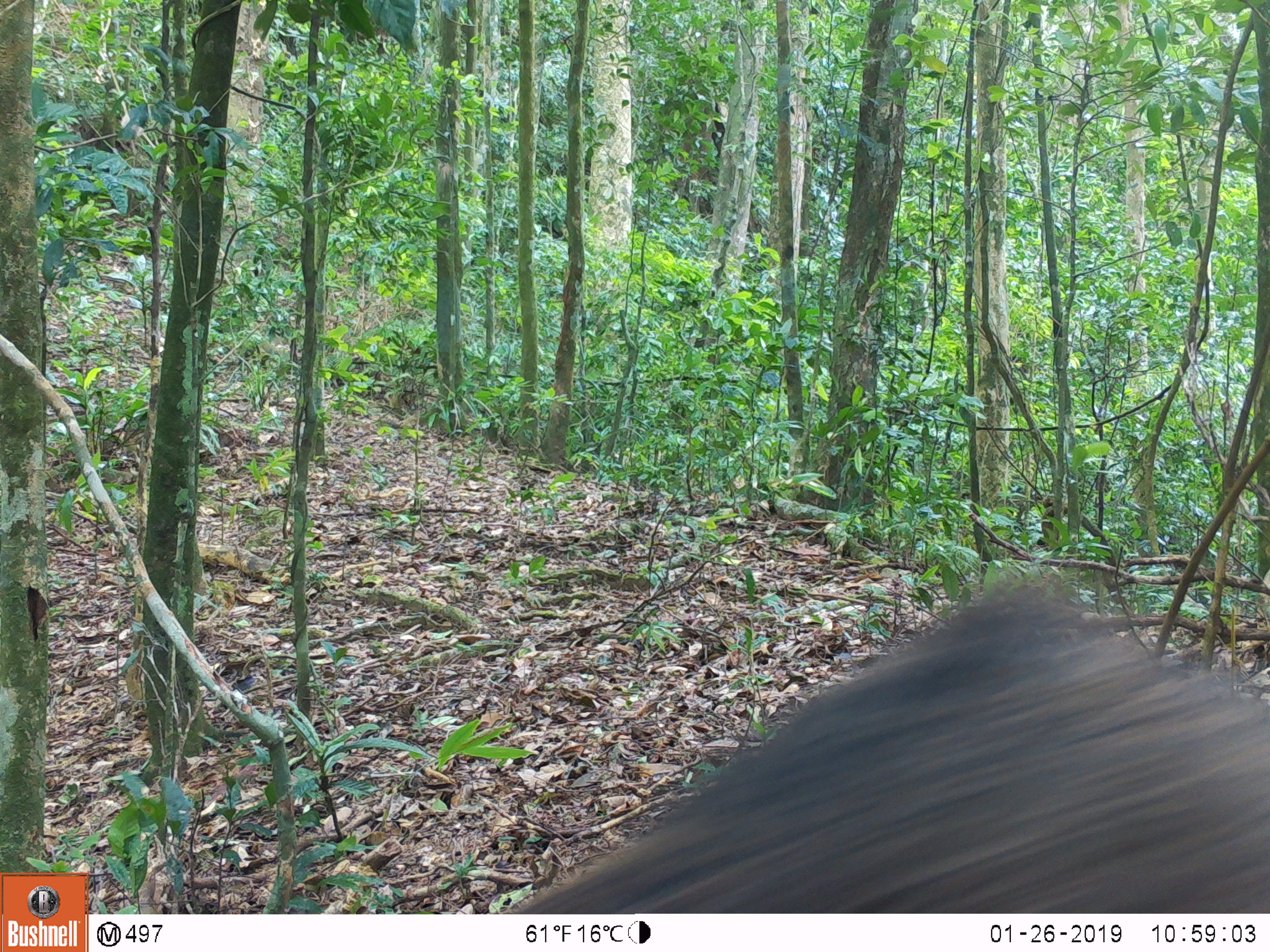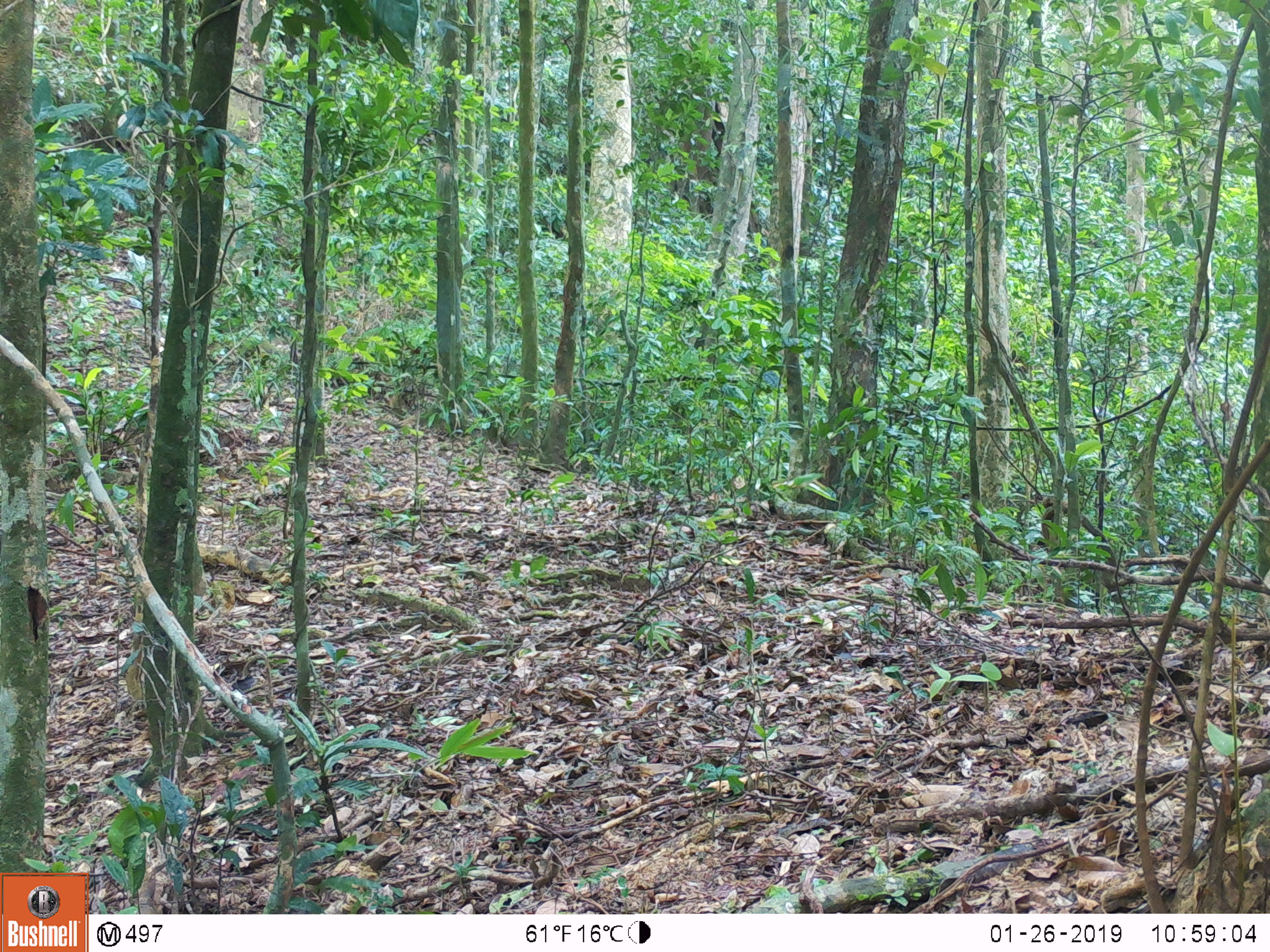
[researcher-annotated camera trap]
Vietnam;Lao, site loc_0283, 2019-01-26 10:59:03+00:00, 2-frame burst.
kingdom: Animalia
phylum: Chordata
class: Mammalia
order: Artiodactyla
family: Suidae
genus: Sus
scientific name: Sus scrofa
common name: eurasian wild pig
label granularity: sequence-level